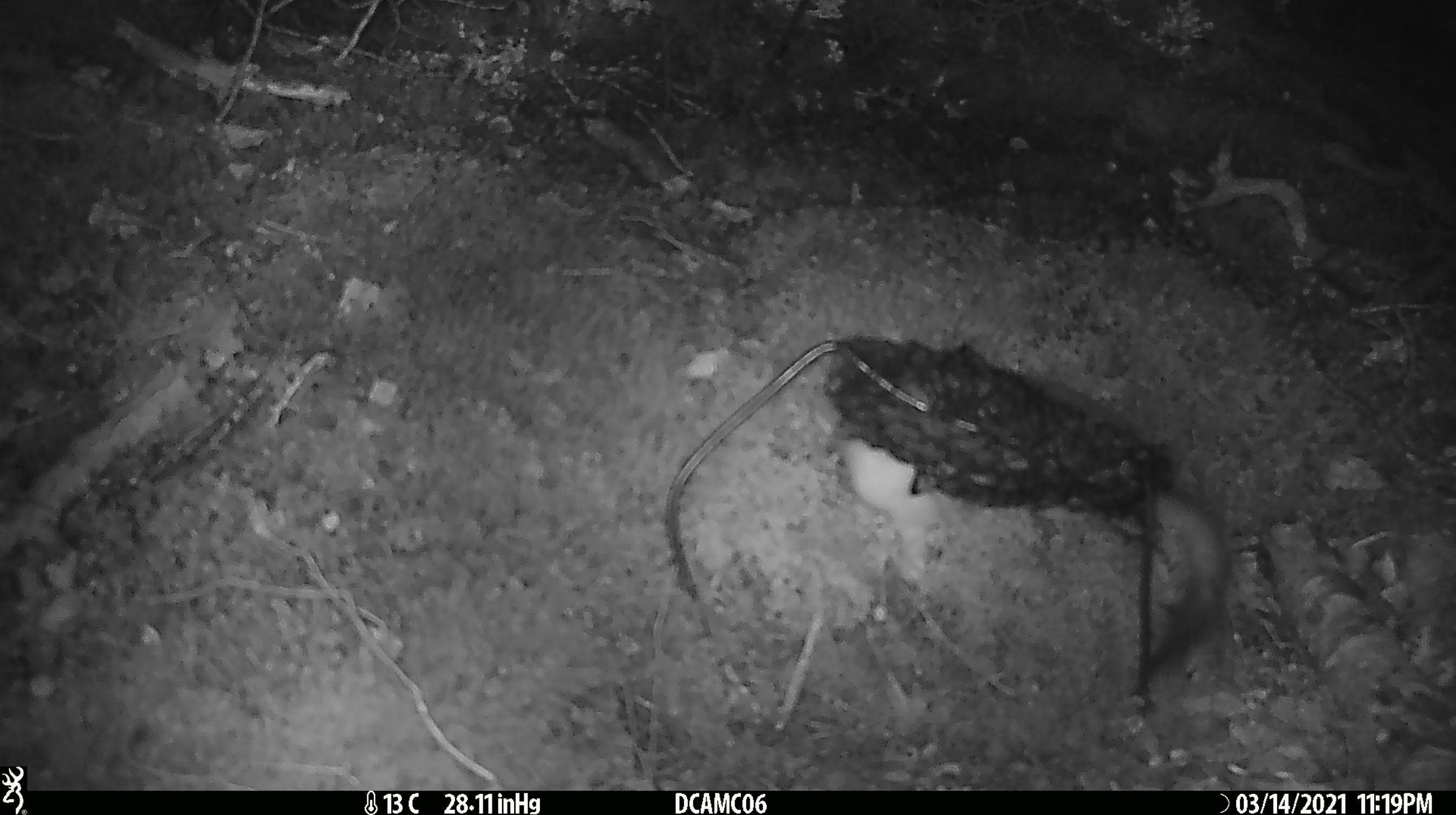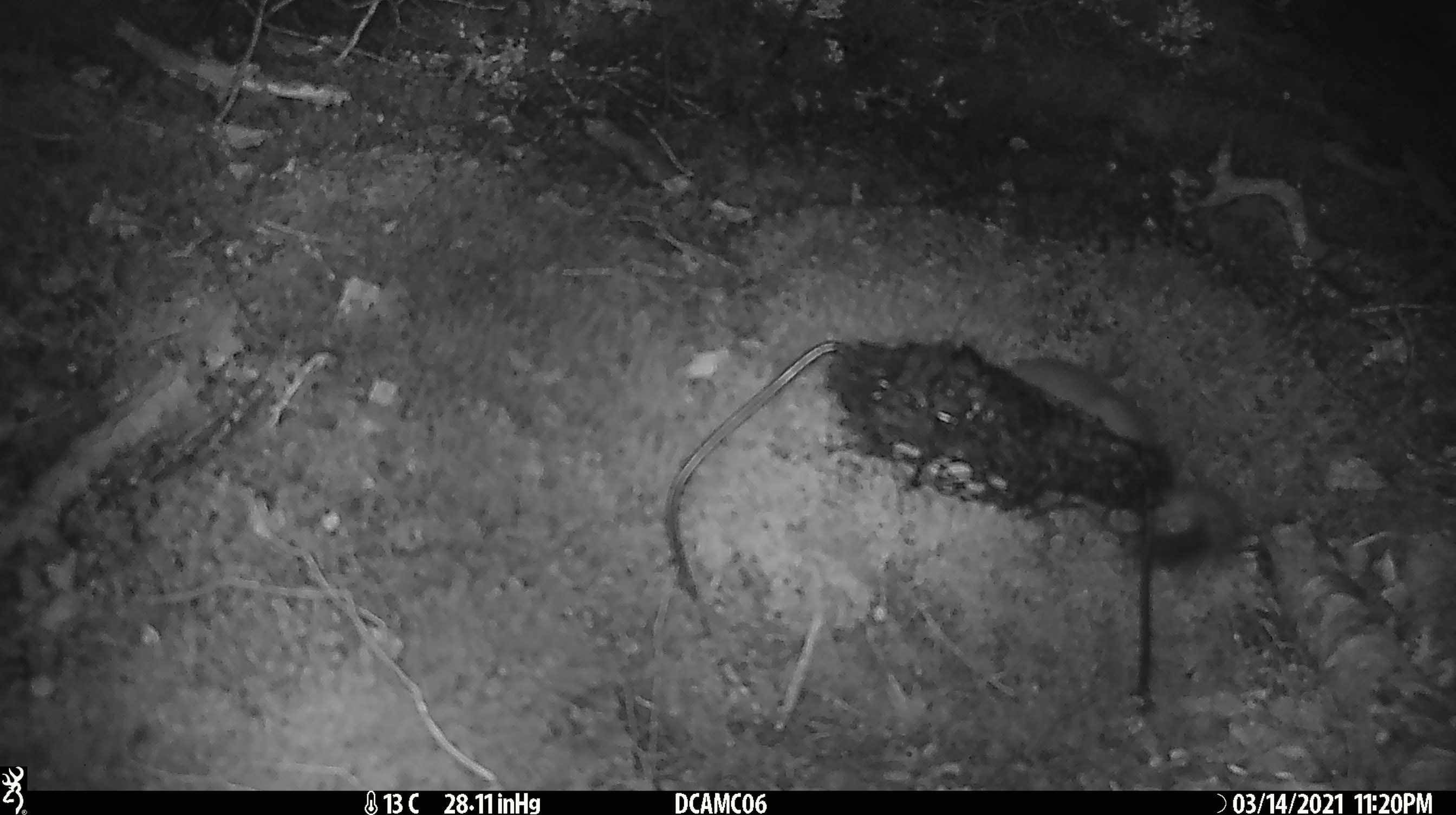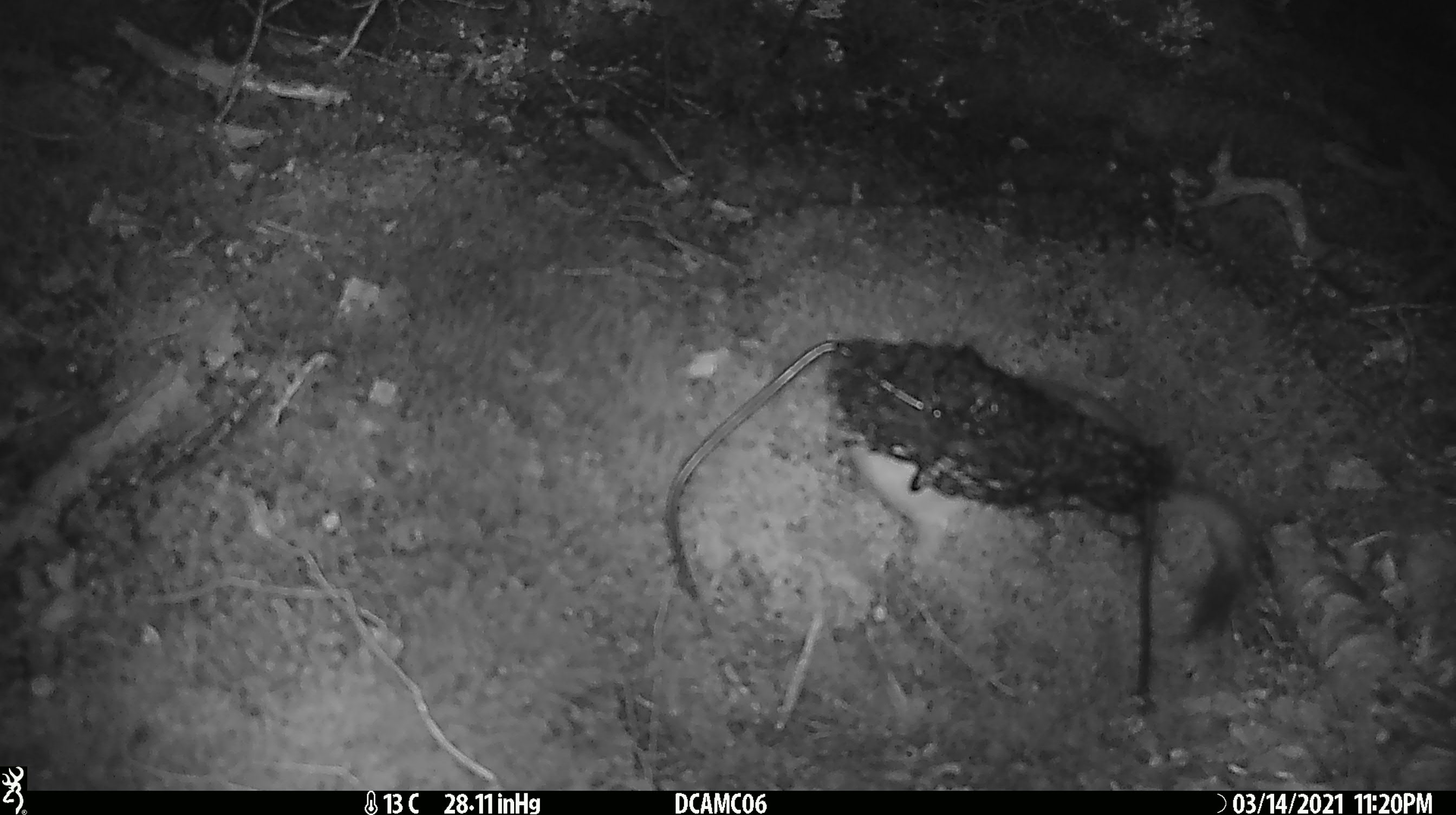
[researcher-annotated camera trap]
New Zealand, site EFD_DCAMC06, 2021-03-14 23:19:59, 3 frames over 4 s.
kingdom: Animalia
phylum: Chordata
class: Mammalia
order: Carnivora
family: Mustelidae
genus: Mustela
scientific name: Mustela erminea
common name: stoat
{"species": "stoat (Mustela erminea)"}